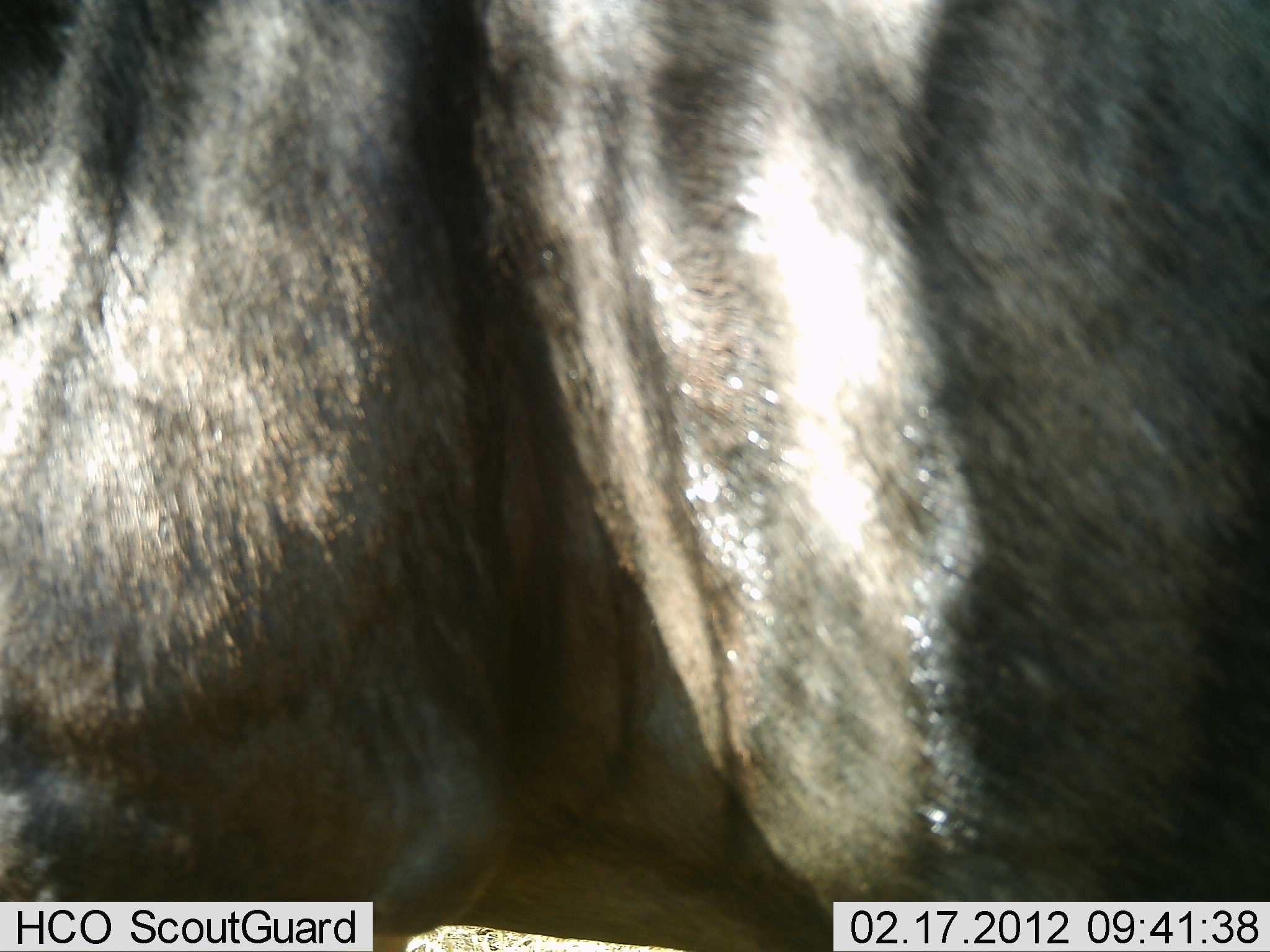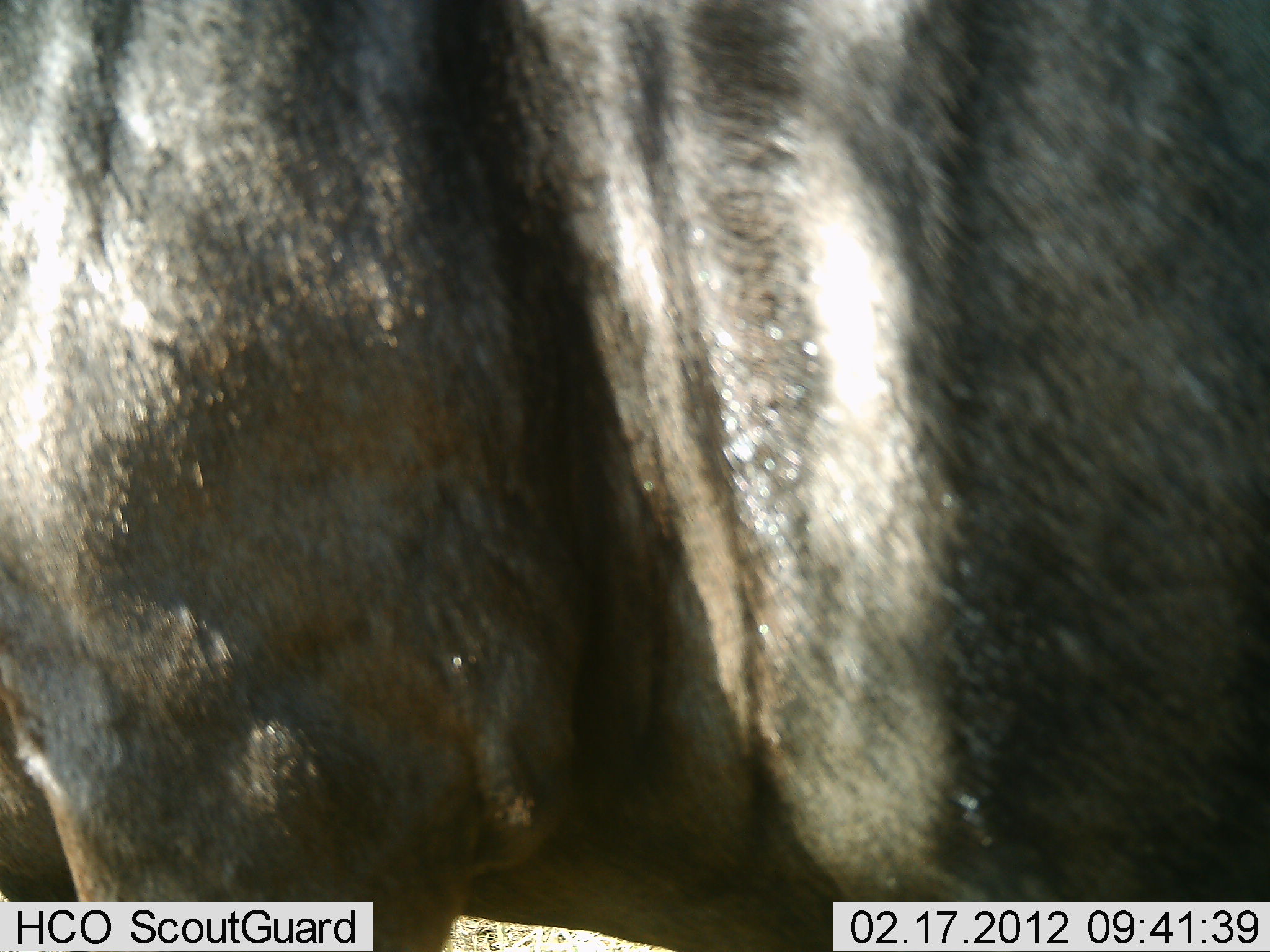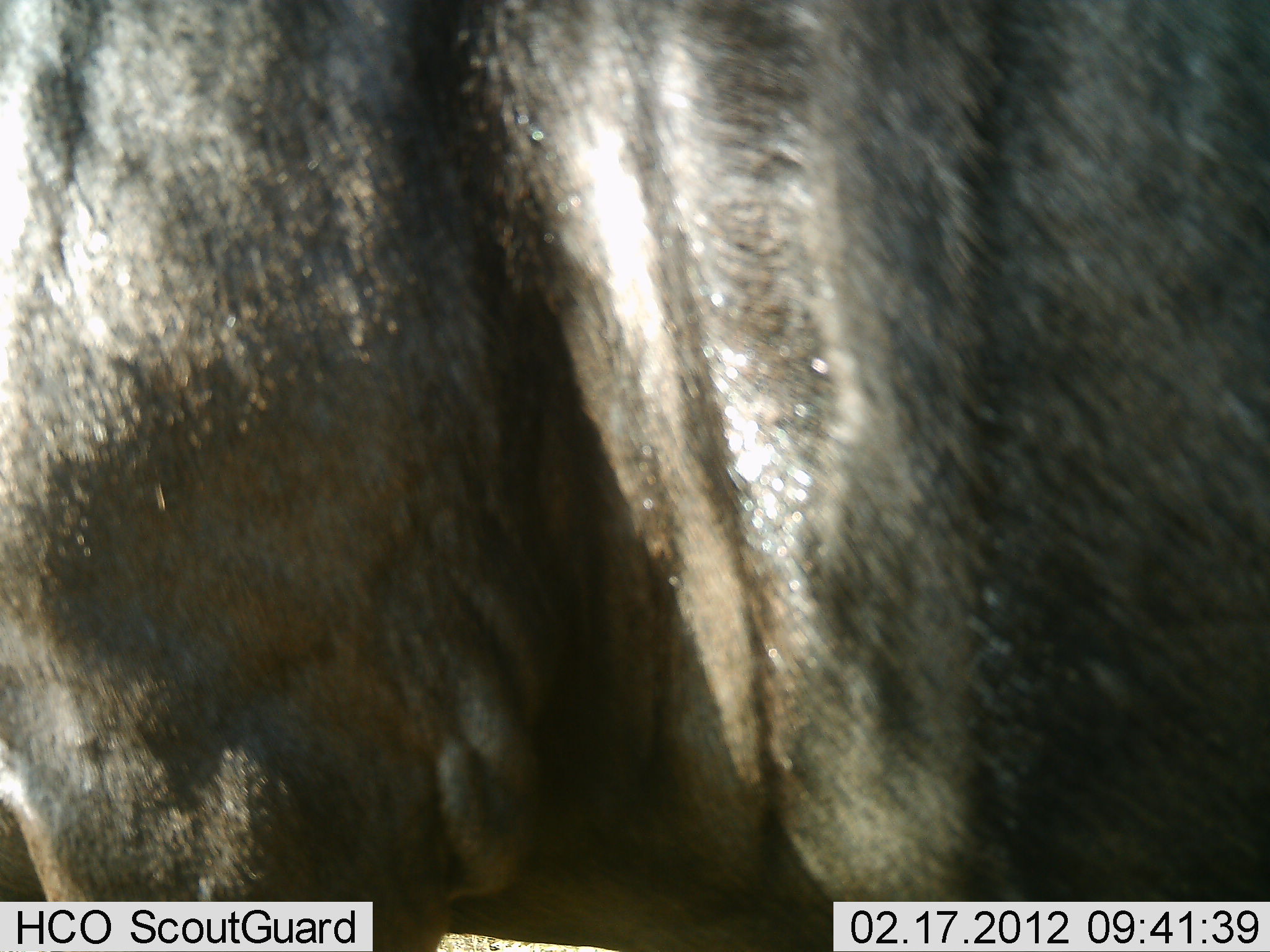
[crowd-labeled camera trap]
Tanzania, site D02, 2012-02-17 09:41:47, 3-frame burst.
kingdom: Animalia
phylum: Chordata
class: Mammalia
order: Artiodactyla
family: Bovidae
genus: Connochaetes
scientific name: Connochaetes taurinus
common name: blue wildebeest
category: wildebeest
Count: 1.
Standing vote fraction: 100%.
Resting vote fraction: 0%.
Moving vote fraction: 8%.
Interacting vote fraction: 0%.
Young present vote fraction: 0%.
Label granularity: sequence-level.